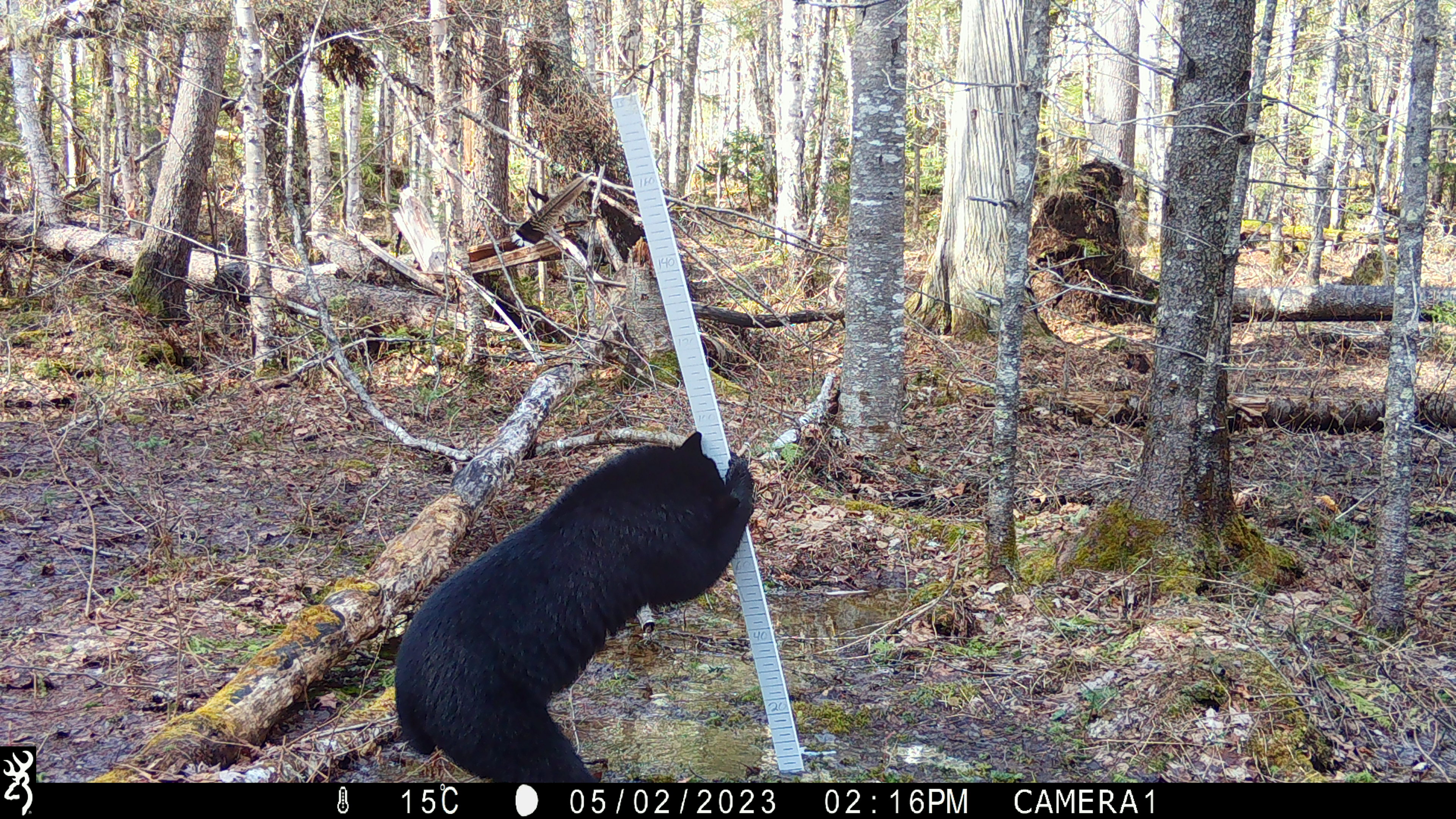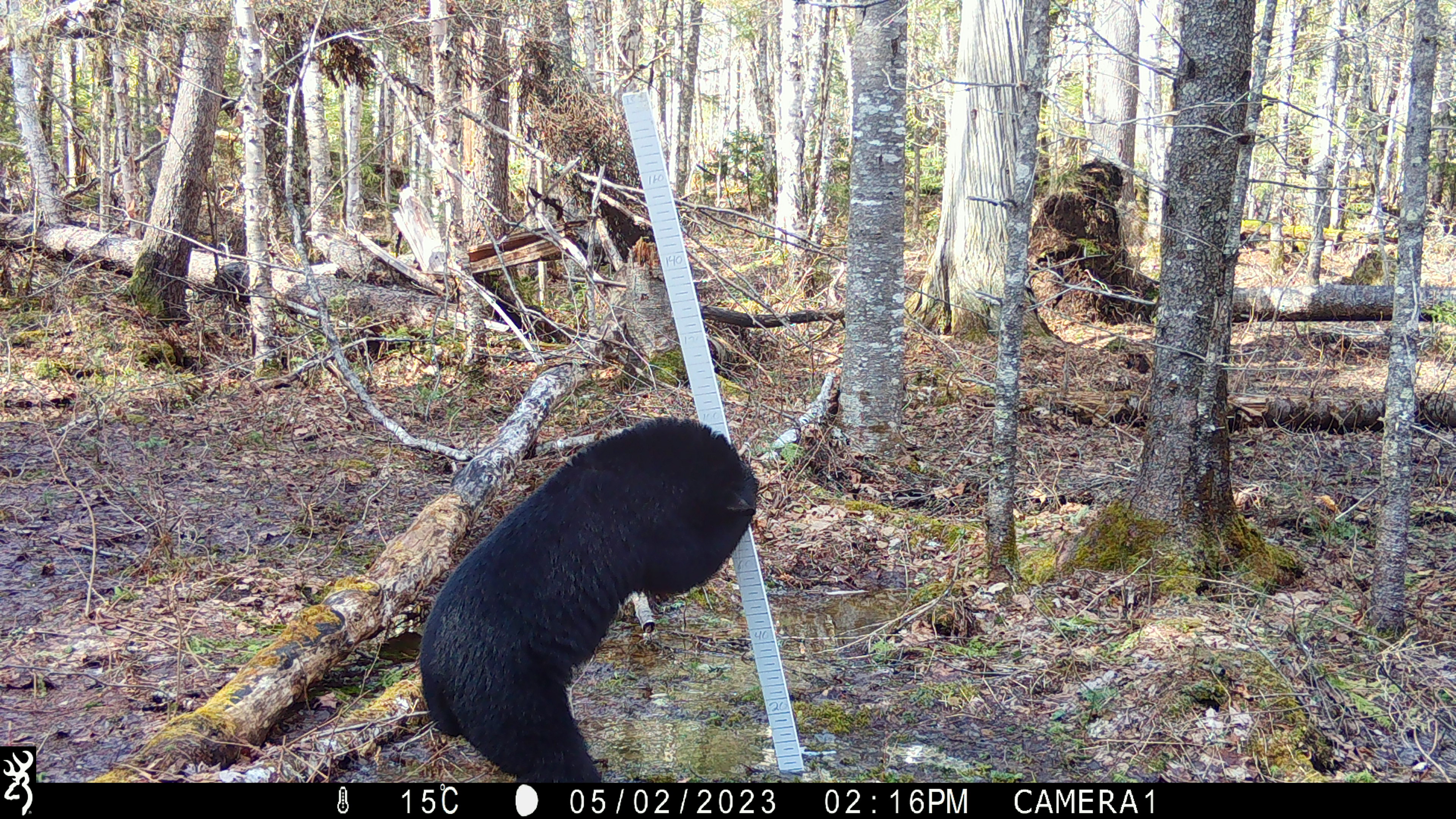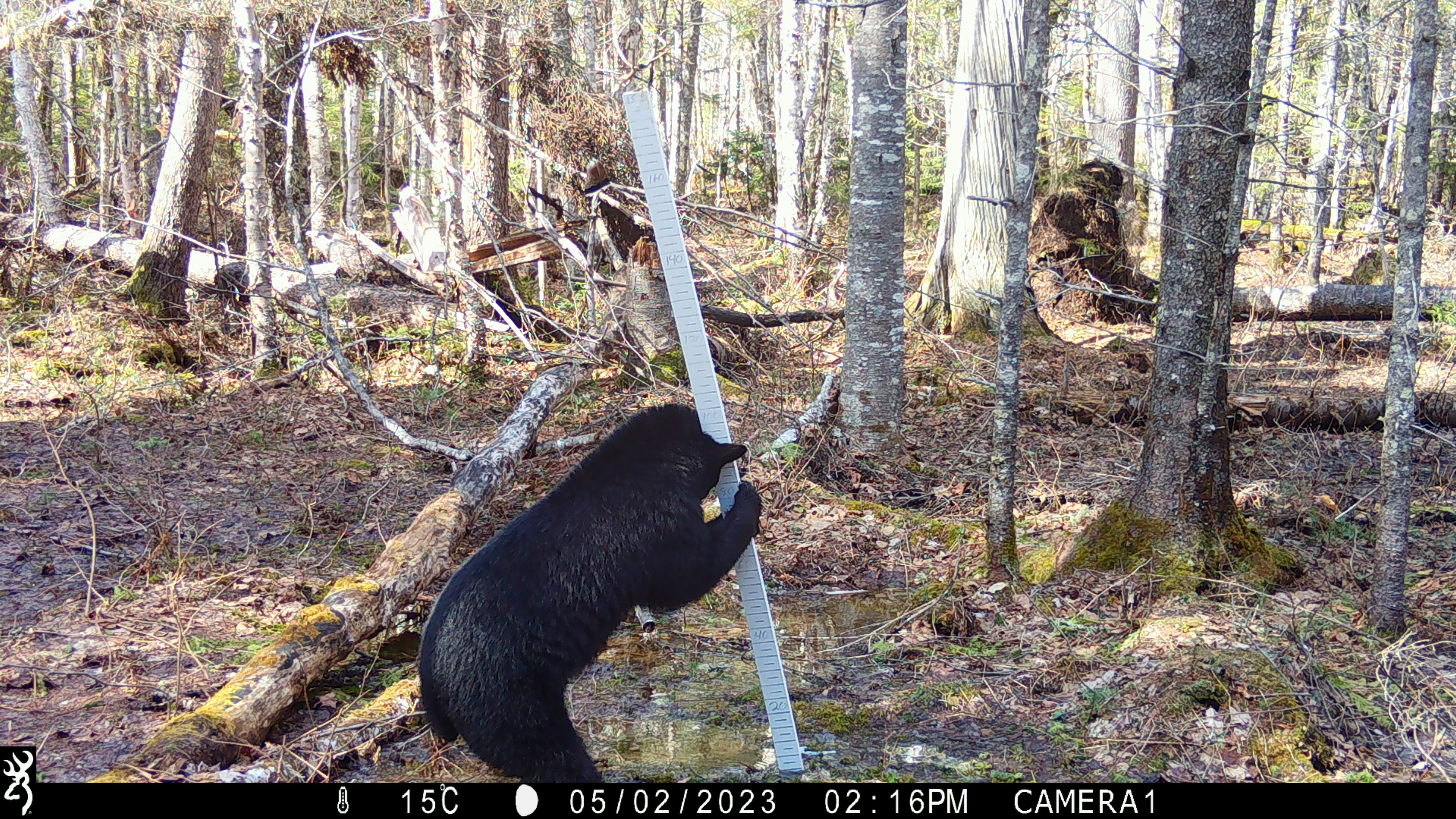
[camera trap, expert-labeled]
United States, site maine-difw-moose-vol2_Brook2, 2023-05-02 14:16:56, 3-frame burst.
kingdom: Animalia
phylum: Chordata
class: Mammalia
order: Carnivora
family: Ursidae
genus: Ursus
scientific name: Ursus americanus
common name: black bear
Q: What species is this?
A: Black bear (Ursus americanus).